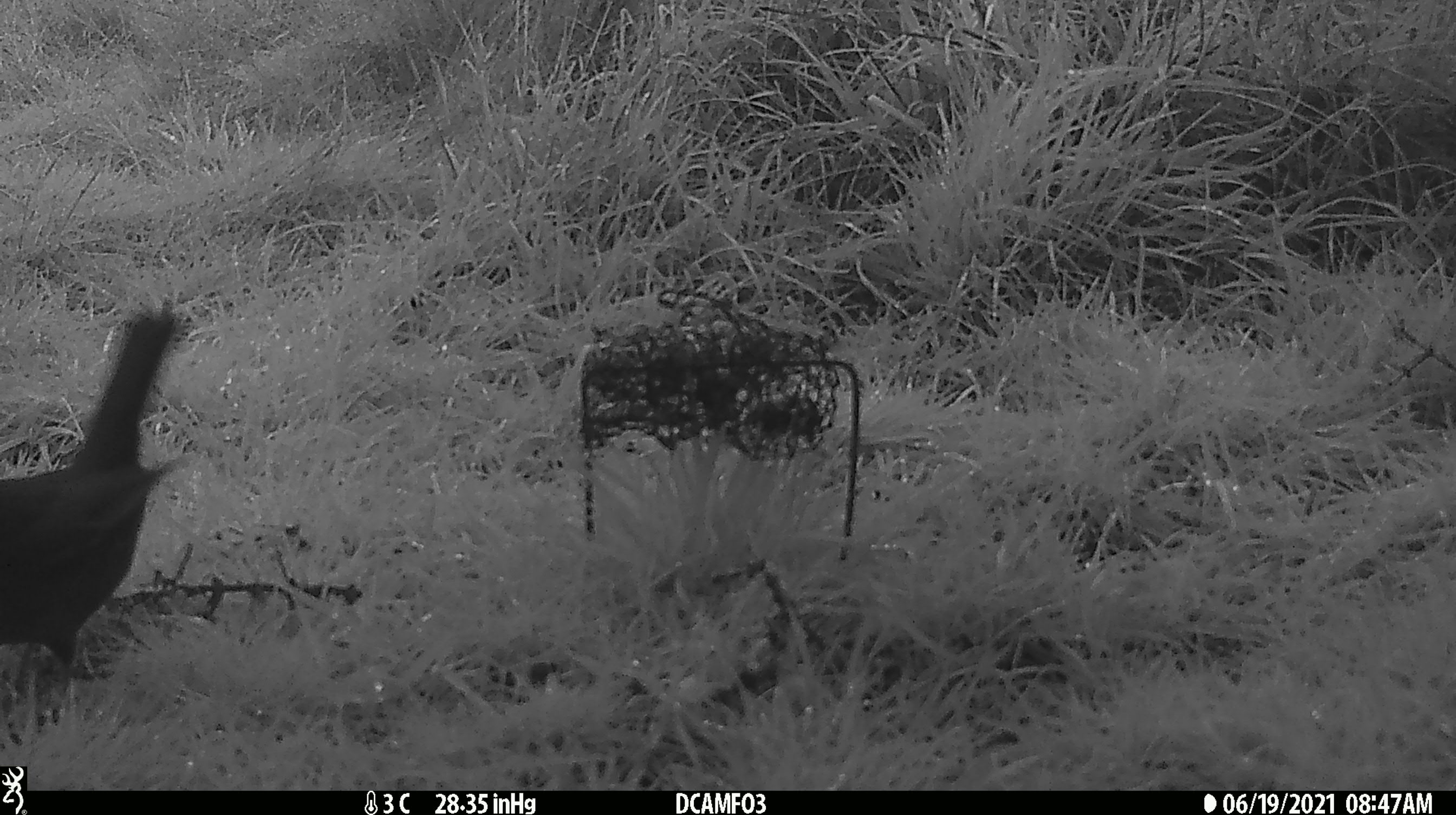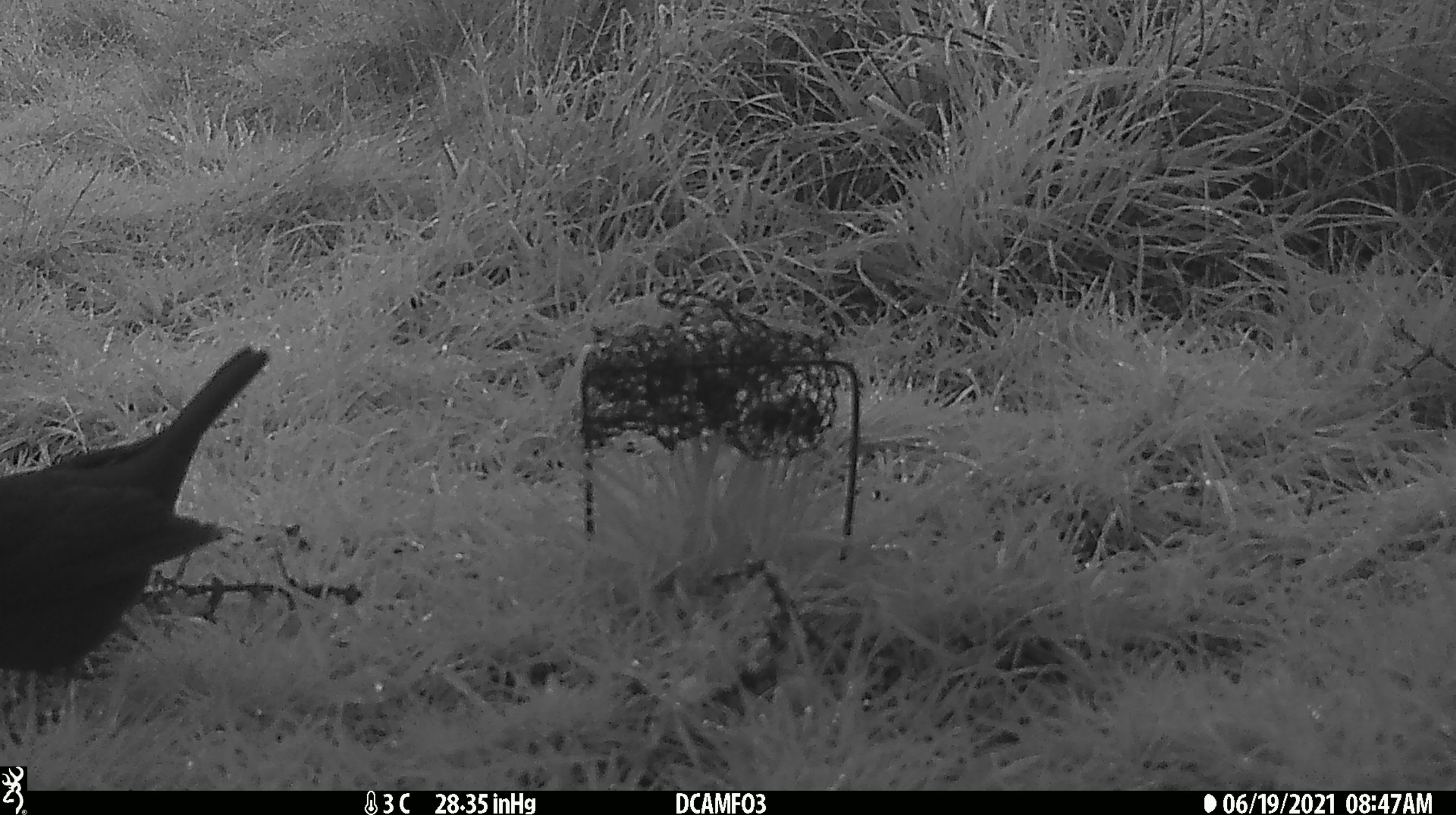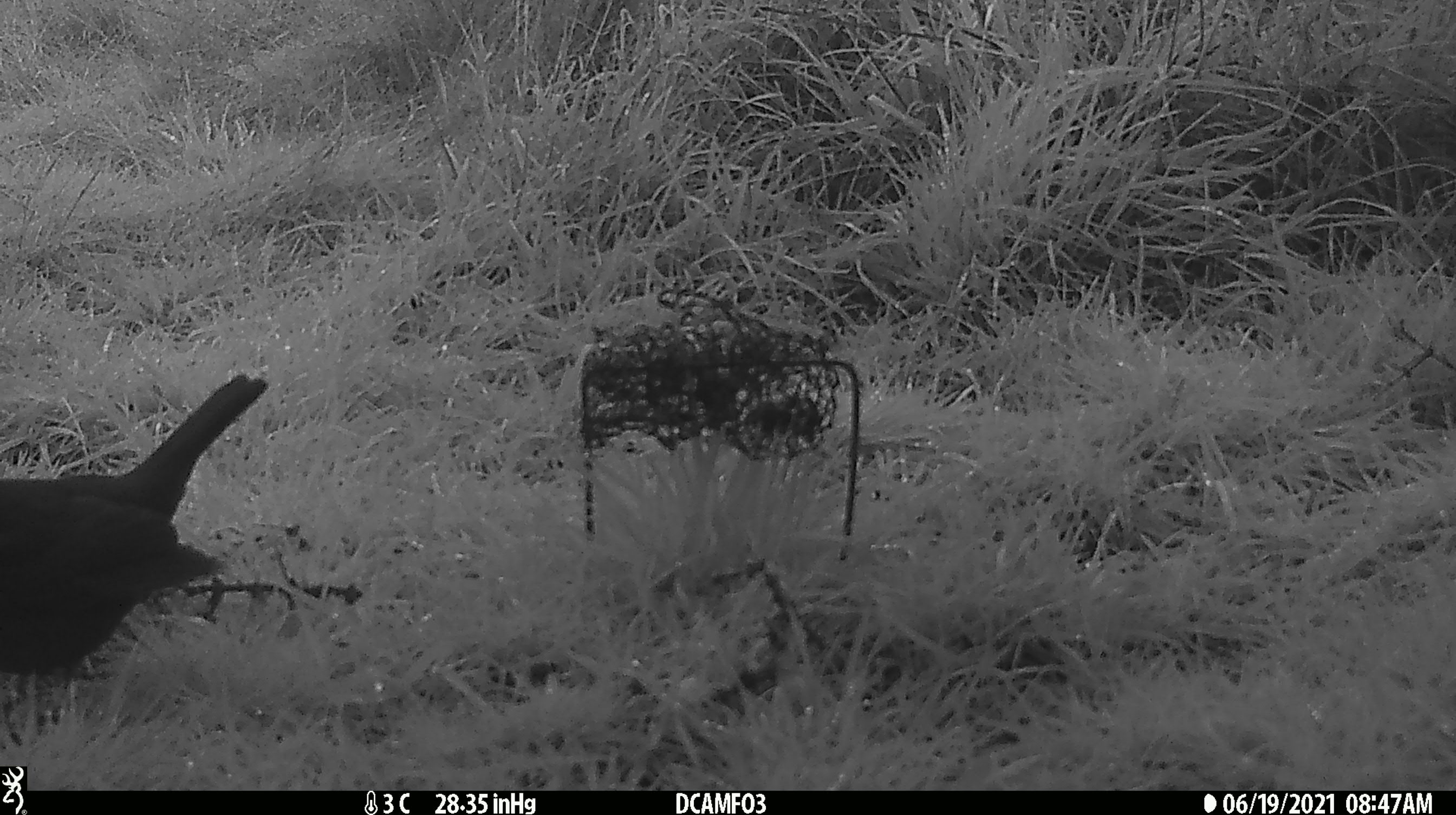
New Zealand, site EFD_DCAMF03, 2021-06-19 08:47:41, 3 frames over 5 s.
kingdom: Animalia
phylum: Chordata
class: Aves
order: Passeriformes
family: Turdidae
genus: Turdus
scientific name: Turdus merula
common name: eurasian blackbird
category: blackbird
Blackbird (eurasian blackbird) (Turdus merula).